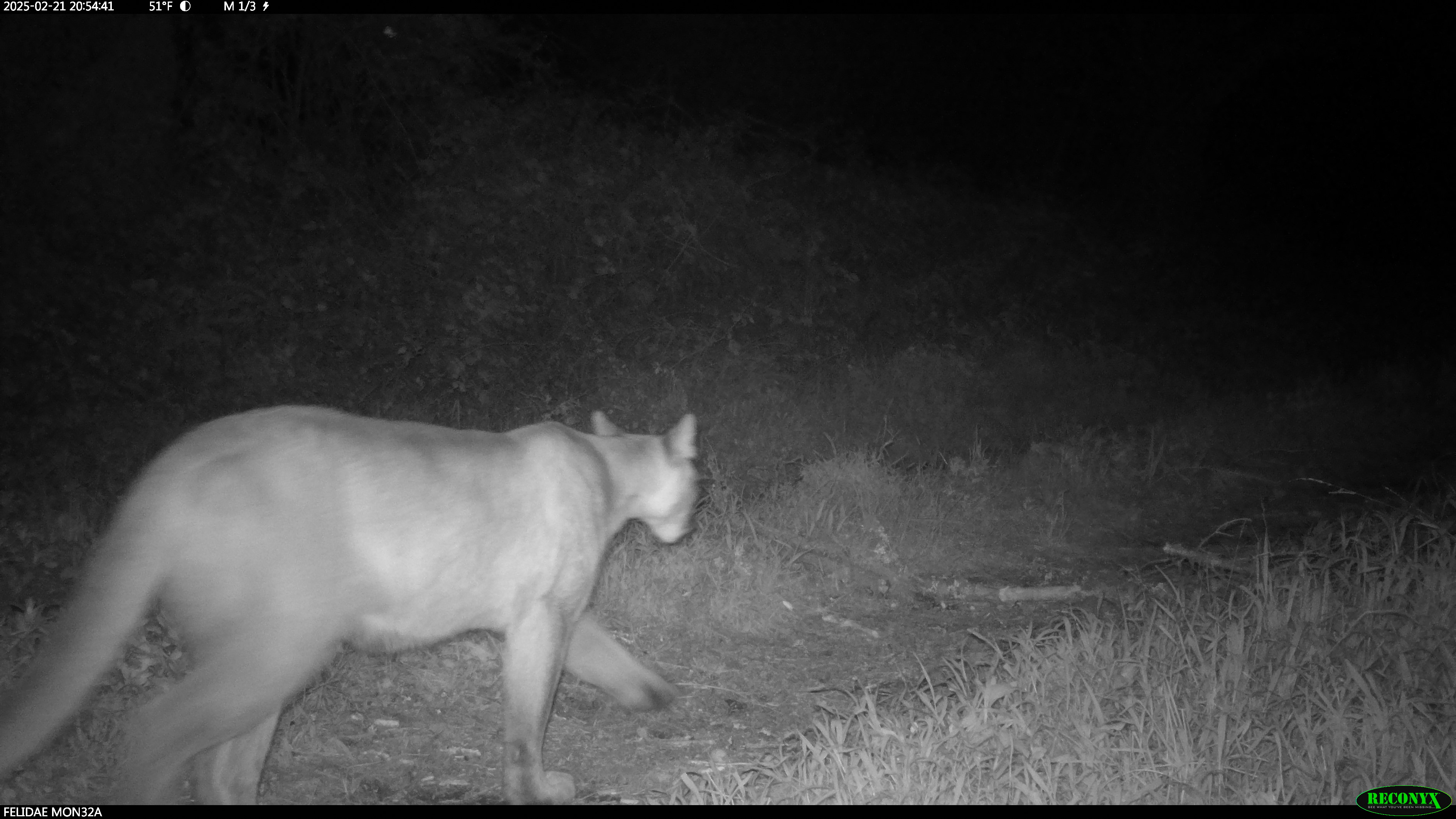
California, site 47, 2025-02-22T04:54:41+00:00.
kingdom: Animalia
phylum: Chordata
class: Mammalia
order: Carnivora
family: Felidae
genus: Puma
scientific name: Puma concolor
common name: puma